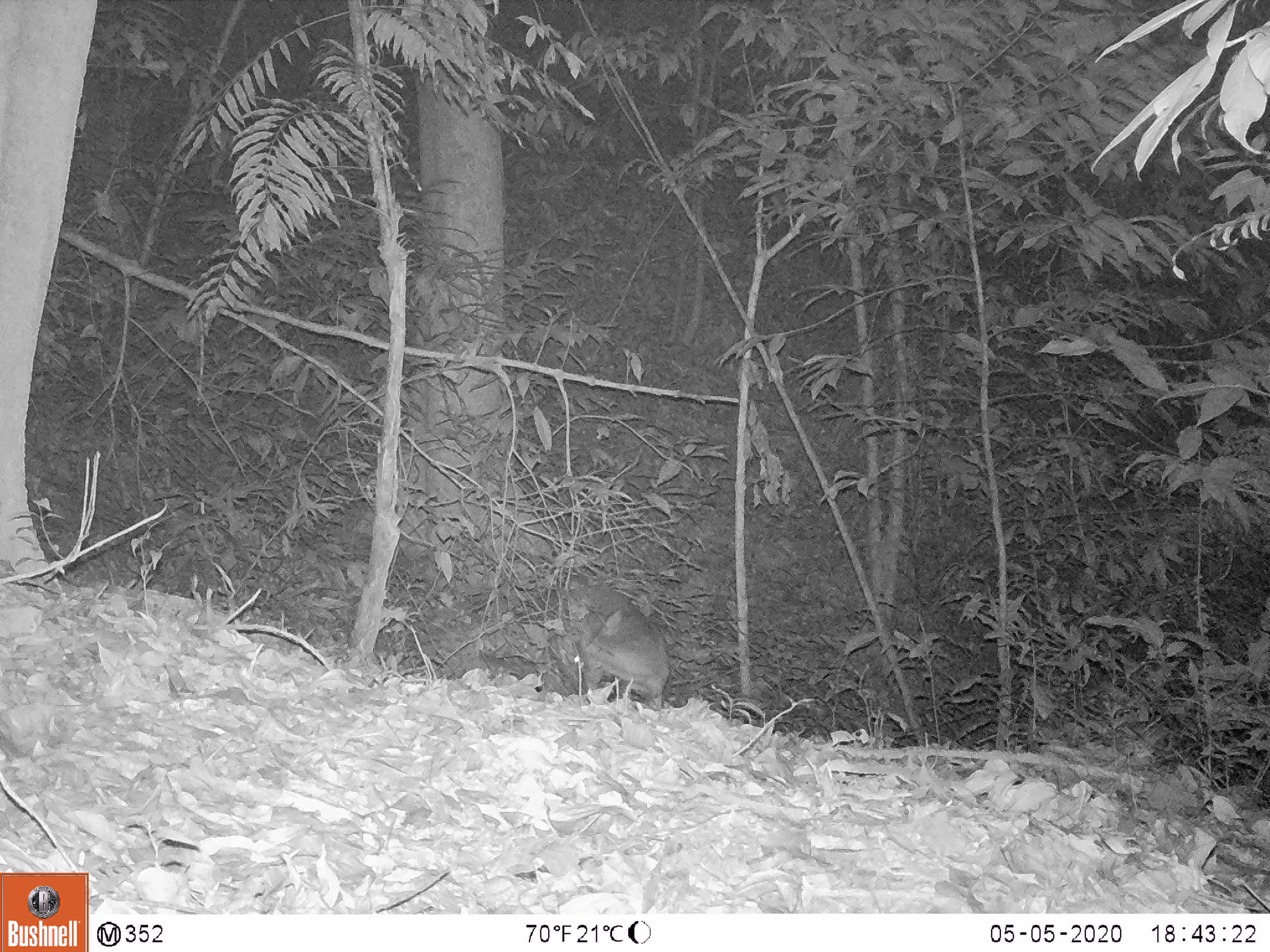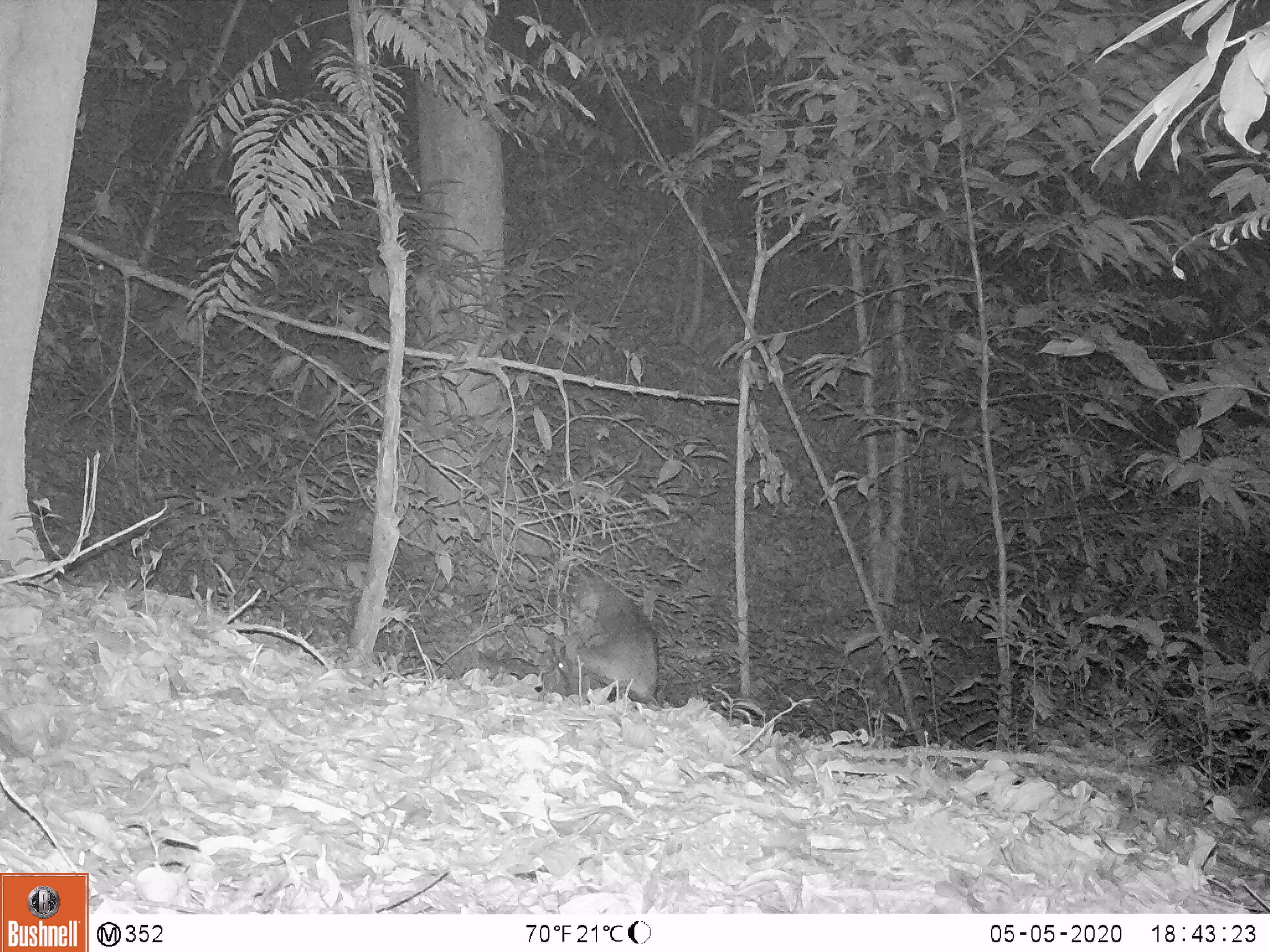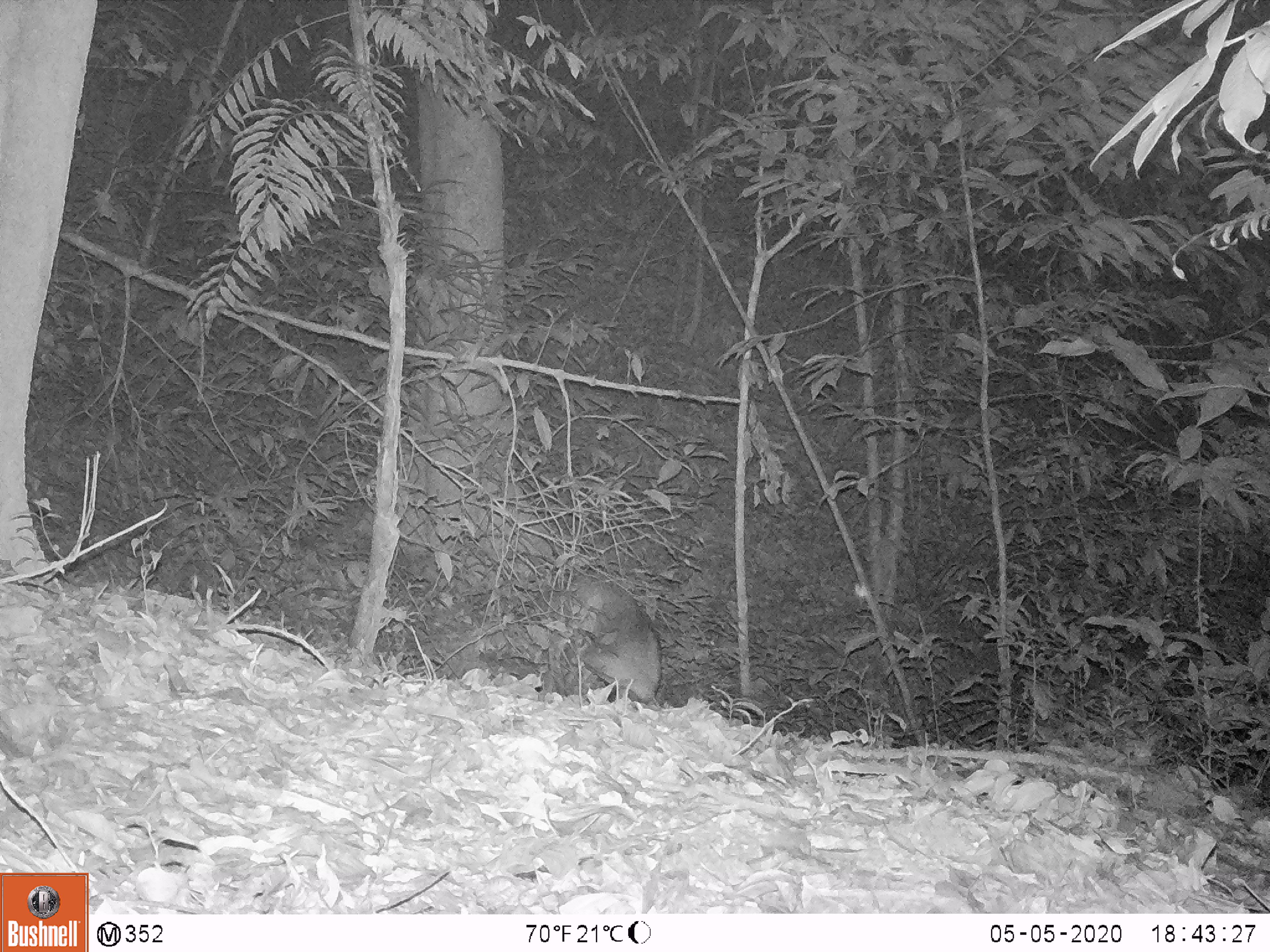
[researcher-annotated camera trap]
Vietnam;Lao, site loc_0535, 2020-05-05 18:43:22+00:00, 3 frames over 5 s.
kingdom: Animalia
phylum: Chordata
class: Mammalia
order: Artiodactyla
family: Cervidae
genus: Muntiacus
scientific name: Muntiacus vuquangensis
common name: large-antlered muntjac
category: large antlered muntjac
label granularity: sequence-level